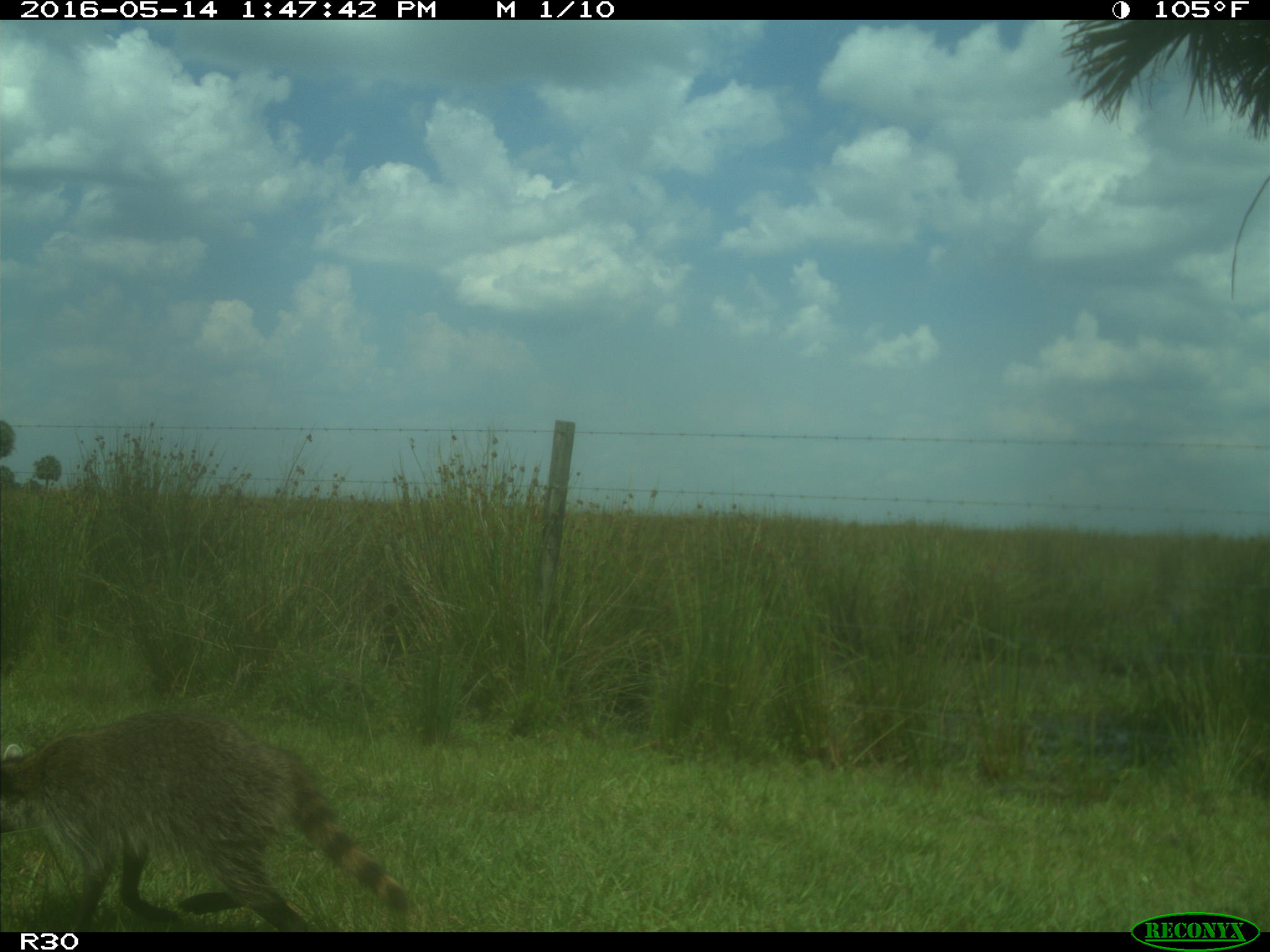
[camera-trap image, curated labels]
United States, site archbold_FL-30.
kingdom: Animalia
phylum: Chordata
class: Mammalia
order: Carnivora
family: Procyonidae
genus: Procyon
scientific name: Procyon lotor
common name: common raccoon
Procyon lotor (common raccoon).